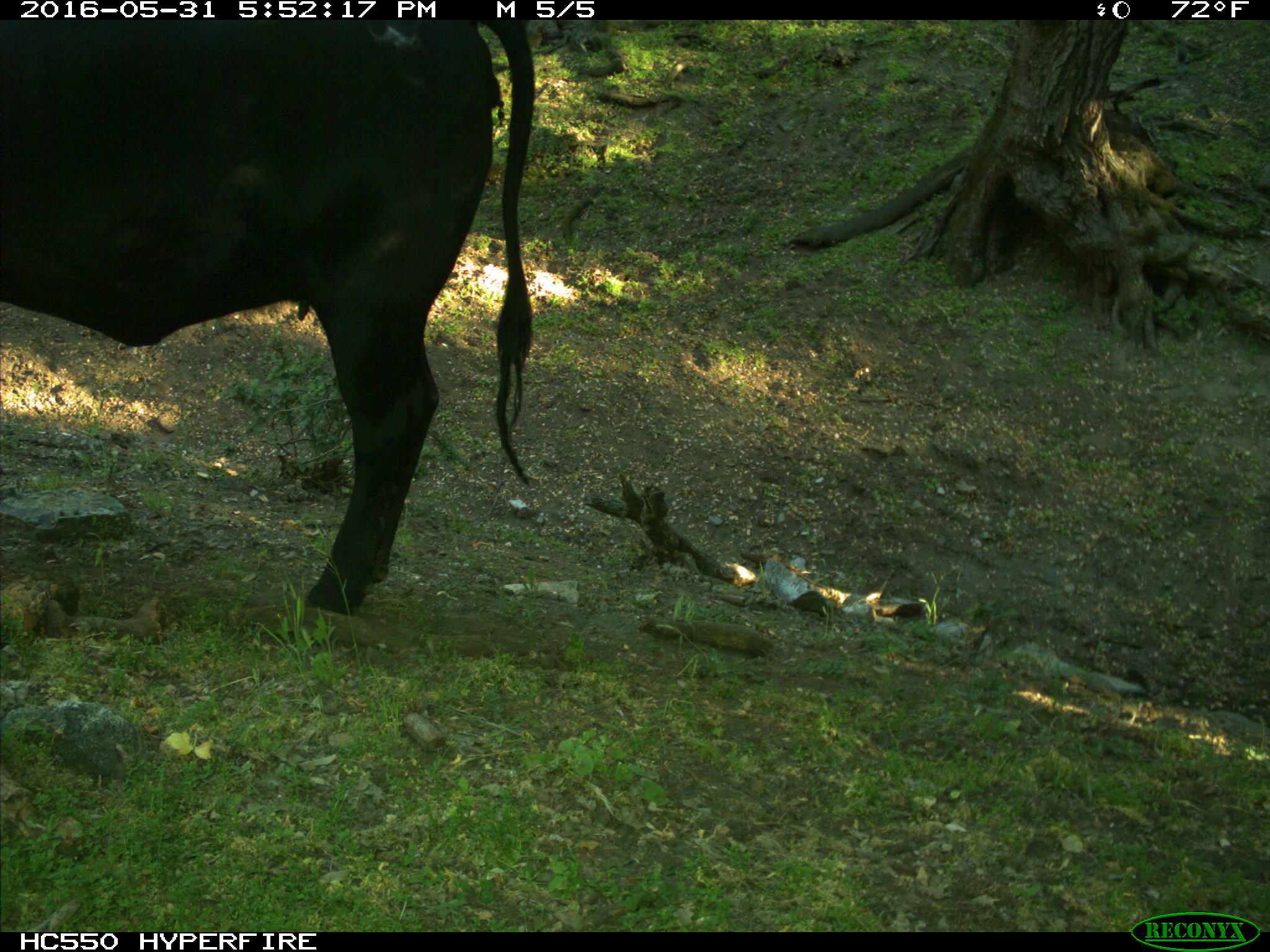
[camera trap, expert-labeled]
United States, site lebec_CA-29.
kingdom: Animalia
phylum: Chordata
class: Mammalia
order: Artiodactyla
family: Bovidae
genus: Bos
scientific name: Bos taurus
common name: domestic cow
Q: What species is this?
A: Bos taurus (domestic cow).